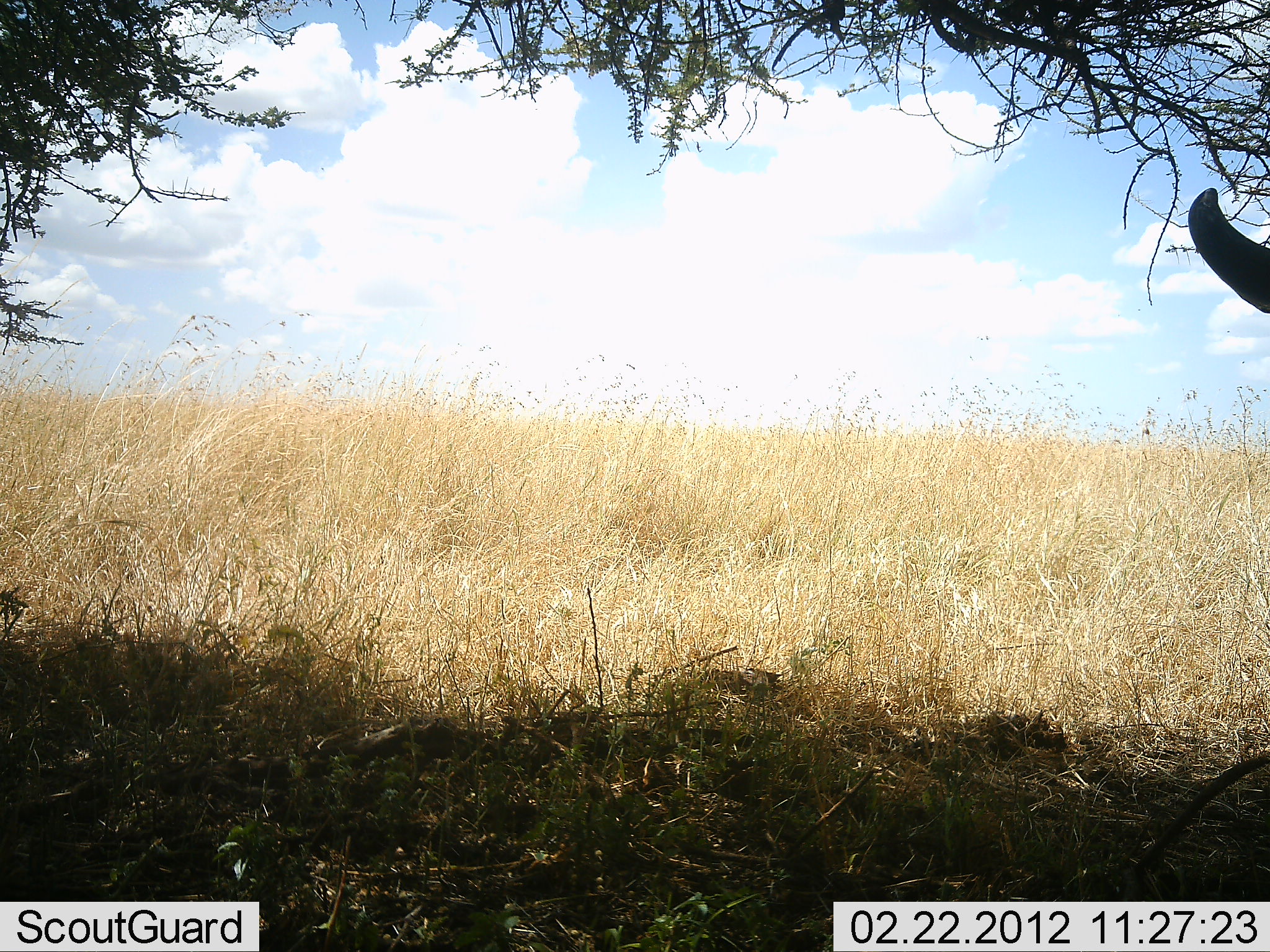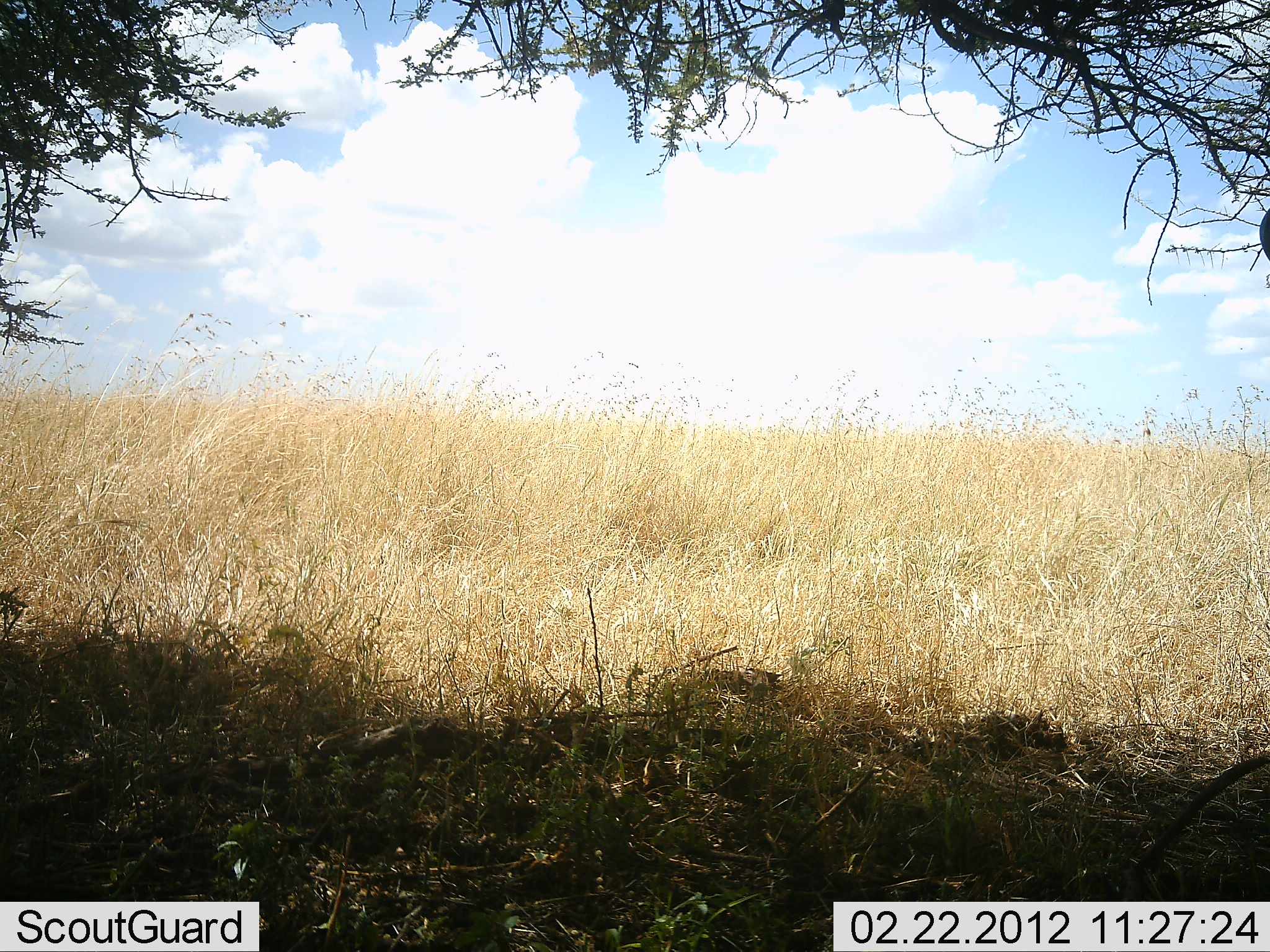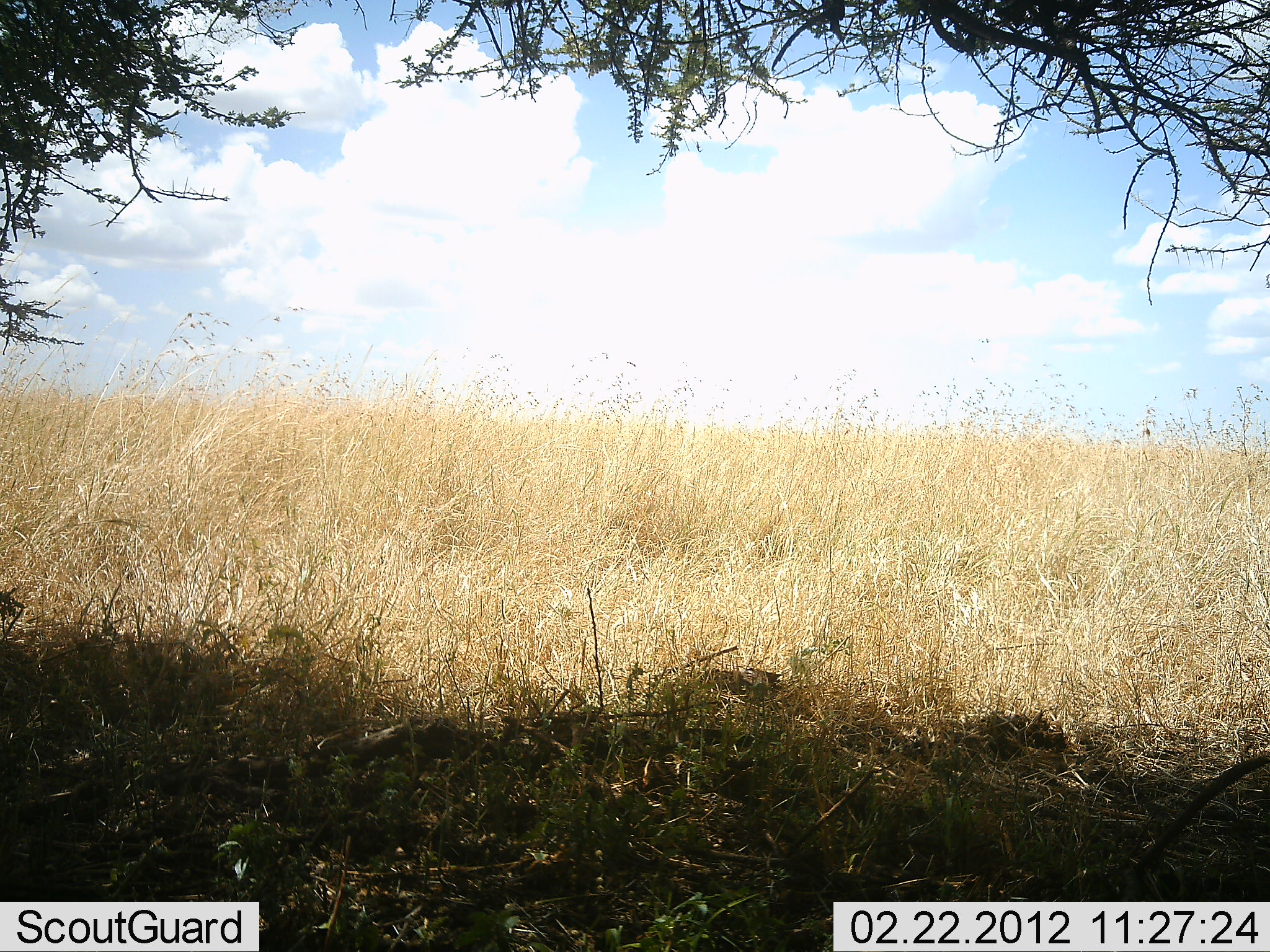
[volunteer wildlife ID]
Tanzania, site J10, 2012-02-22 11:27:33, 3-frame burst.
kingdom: Animalia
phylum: Chordata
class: Mammalia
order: Artiodactyla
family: Bovidae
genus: Connochaetes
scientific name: Connochaetes taurinus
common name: blue wildebeest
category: wildebeest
Wildebeest (blue wildebeest) (Connochaetes taurinus), count 1. Behavior (volunteer vote fractions): standing 78%, resting 11%, moving 11%, interacting 0%. Young present (vote fraction): 0%. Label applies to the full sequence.